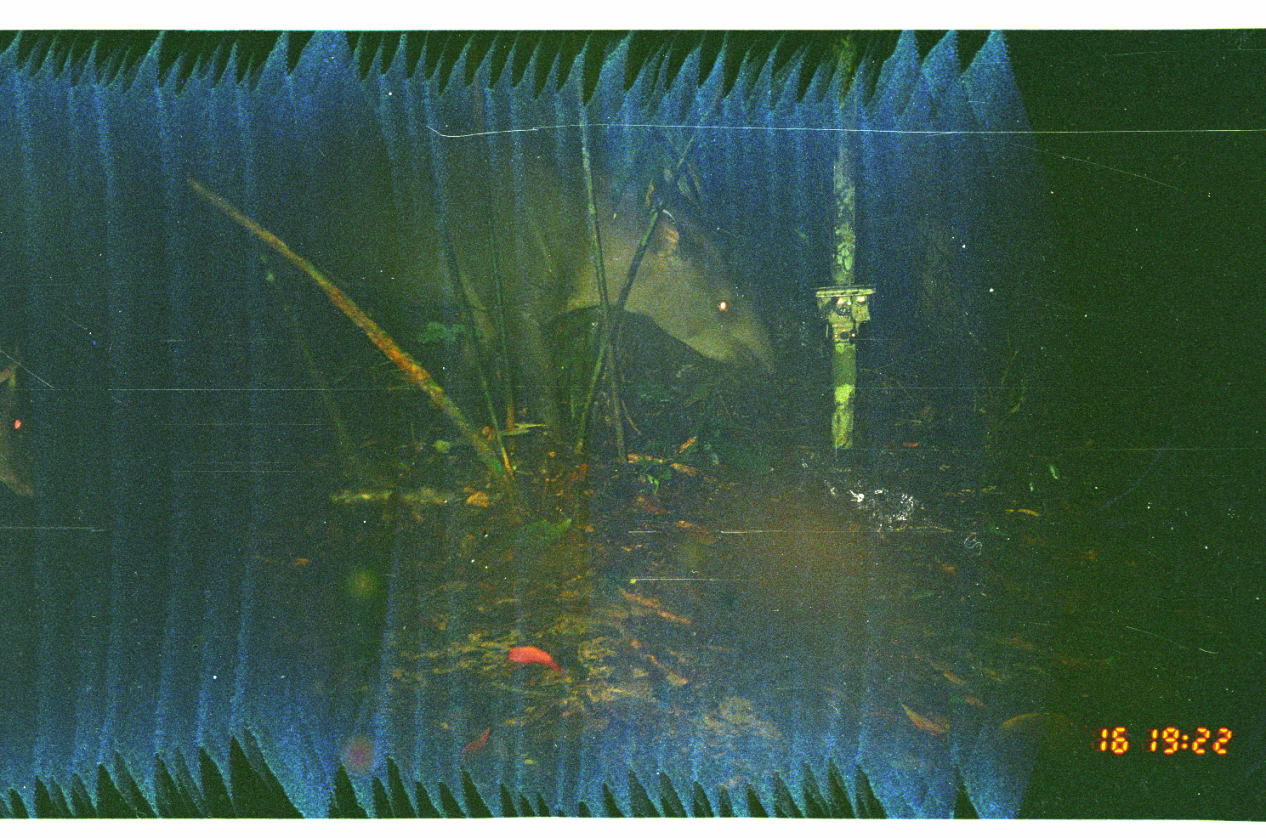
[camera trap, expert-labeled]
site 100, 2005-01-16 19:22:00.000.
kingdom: Animalia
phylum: Chordata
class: Mammalia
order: Perissodactyla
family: Tapiridae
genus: Tapirus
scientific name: Tapirus terrestris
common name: south american tapir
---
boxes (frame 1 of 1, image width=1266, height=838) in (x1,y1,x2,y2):
tapirus terrestris: (241,89,789,434); (0,349,39,502)